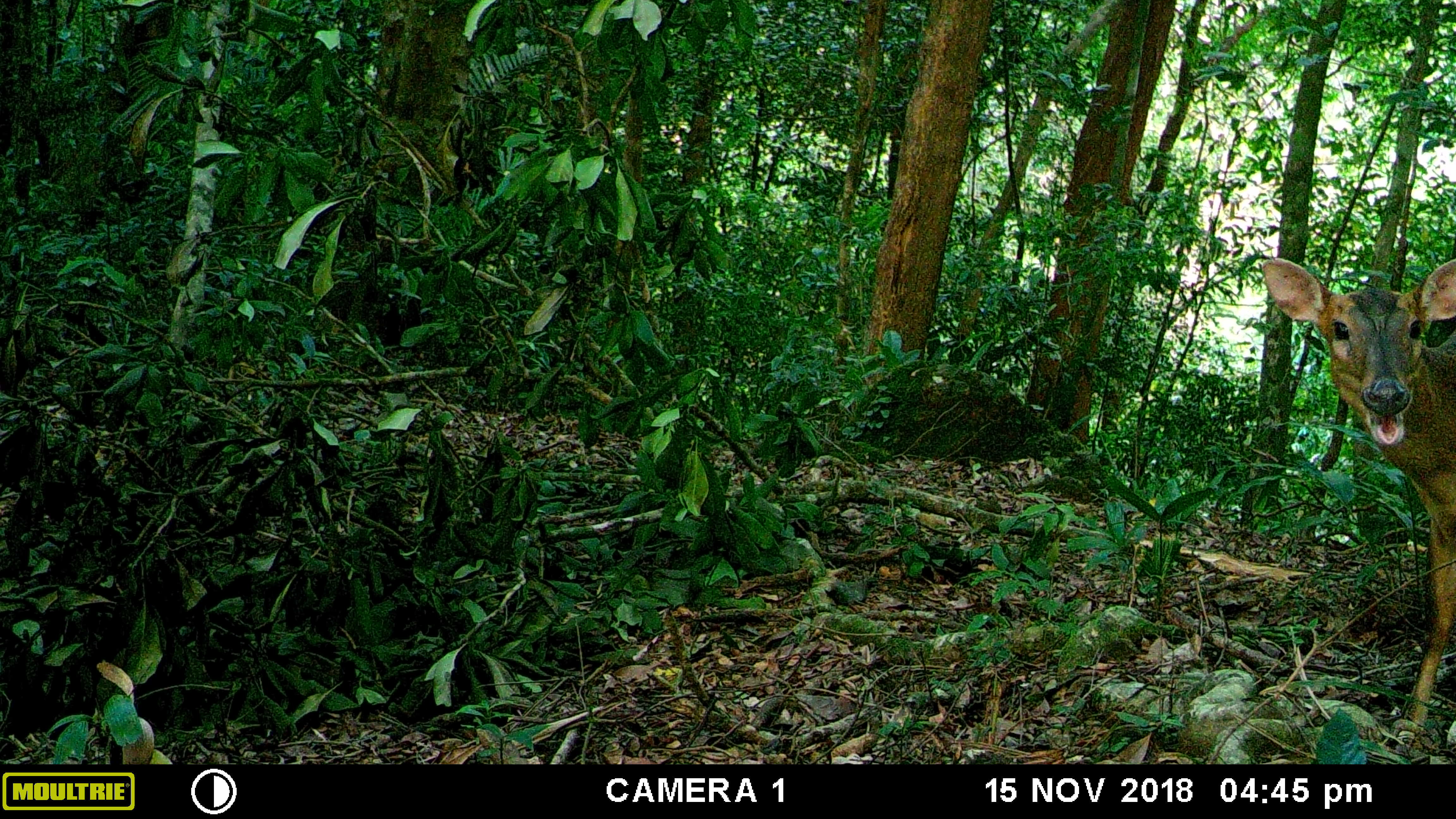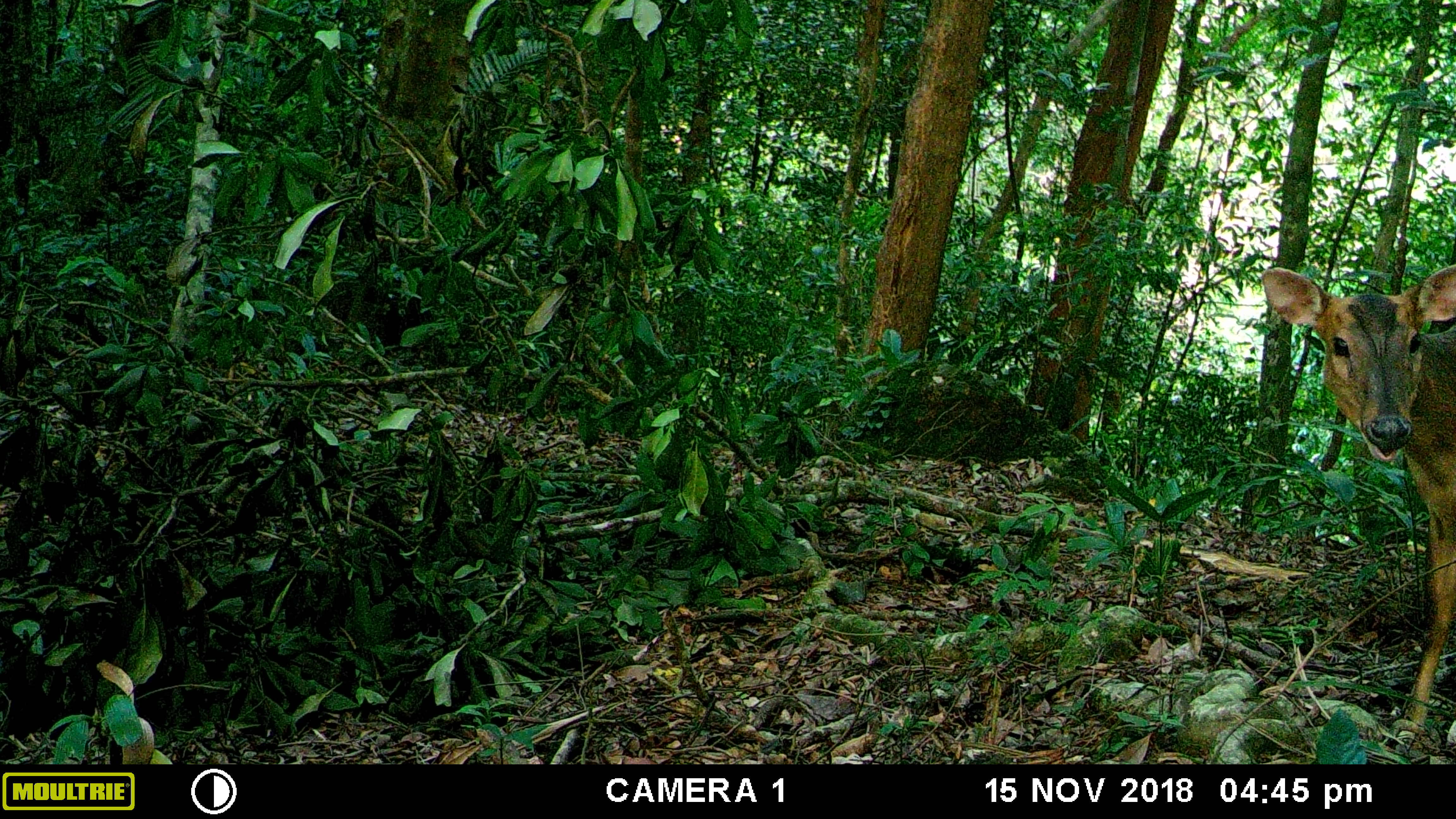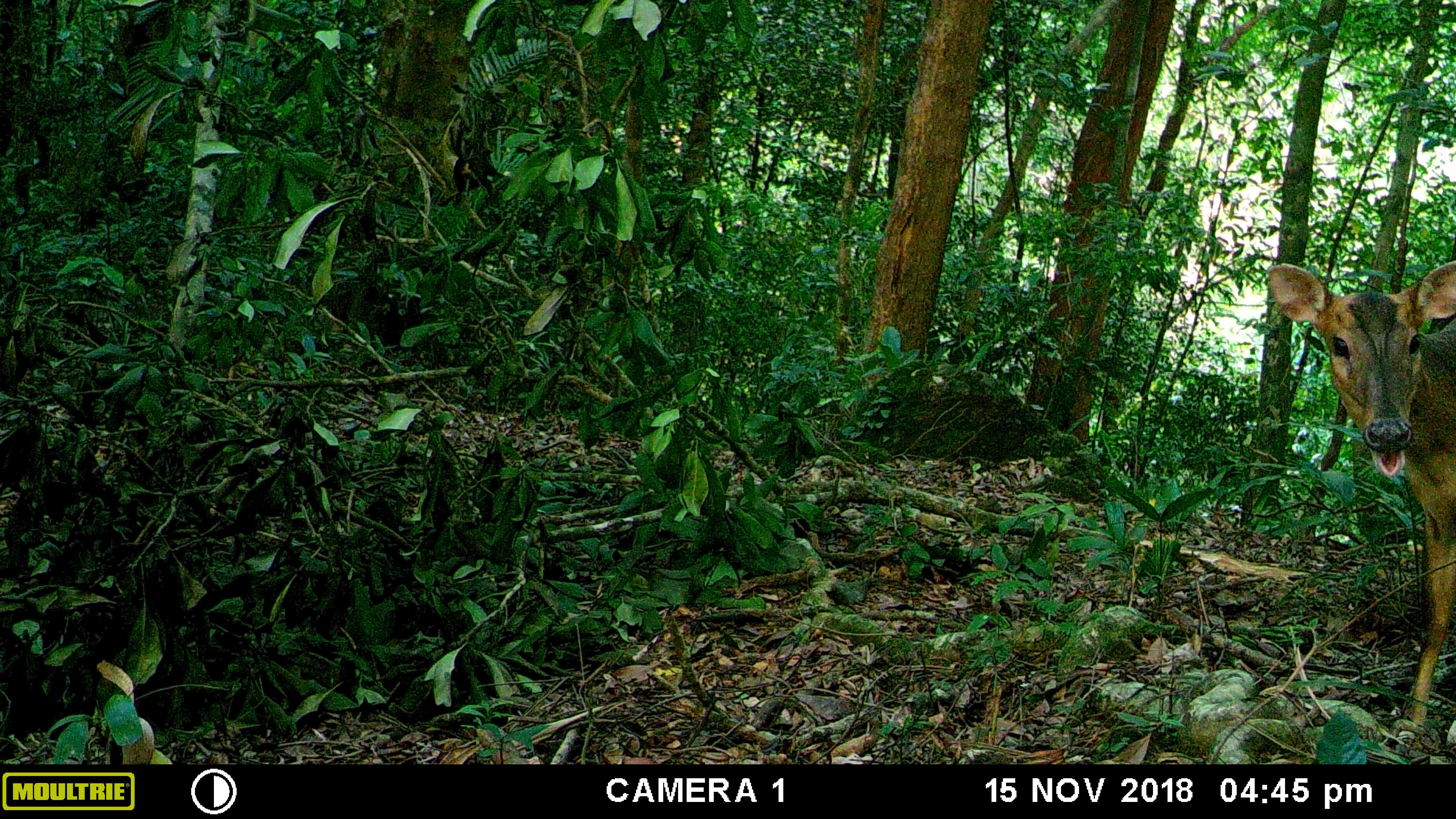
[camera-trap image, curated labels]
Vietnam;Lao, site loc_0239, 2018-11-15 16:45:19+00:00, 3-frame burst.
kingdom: Animalia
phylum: Chordata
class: Mammalia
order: Artiodactyla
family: Cervidae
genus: Muntiacus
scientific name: Muntiacus vuquangensis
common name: large-antlered muntjac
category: large antlered muntjac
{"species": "large antlered muntjac (large-antlered muntjac) (Muntiacus vuquangensis)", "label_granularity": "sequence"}